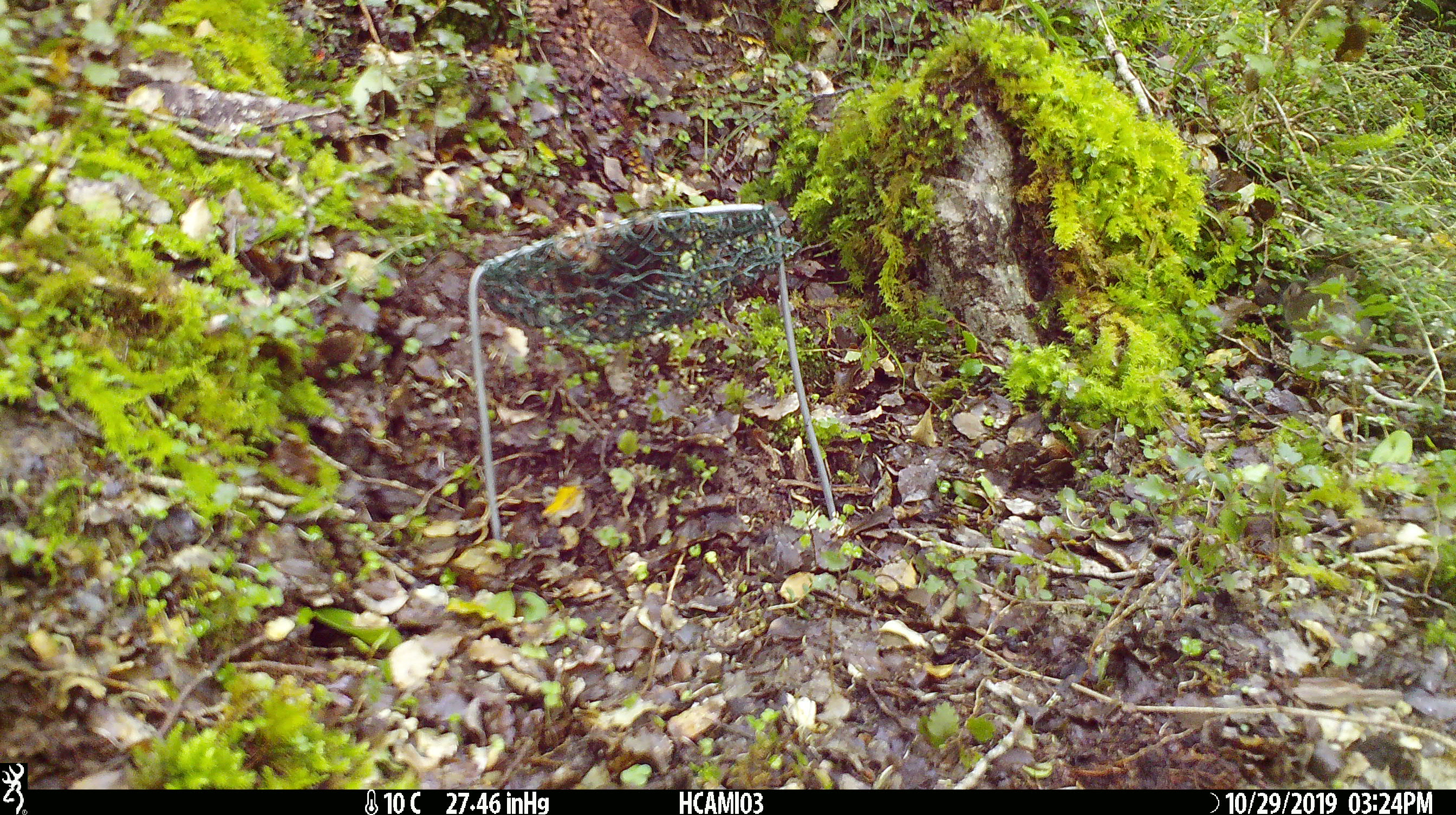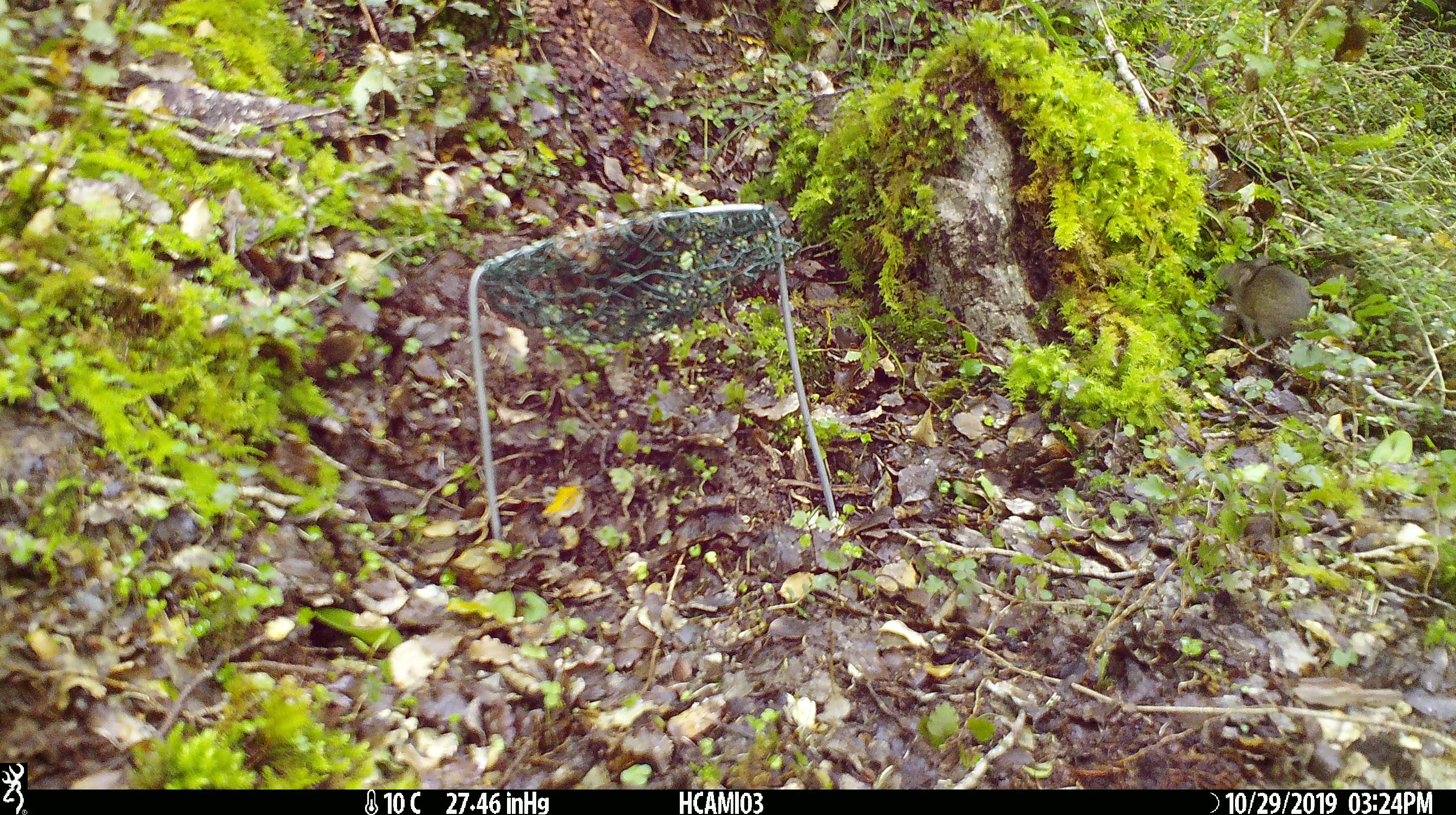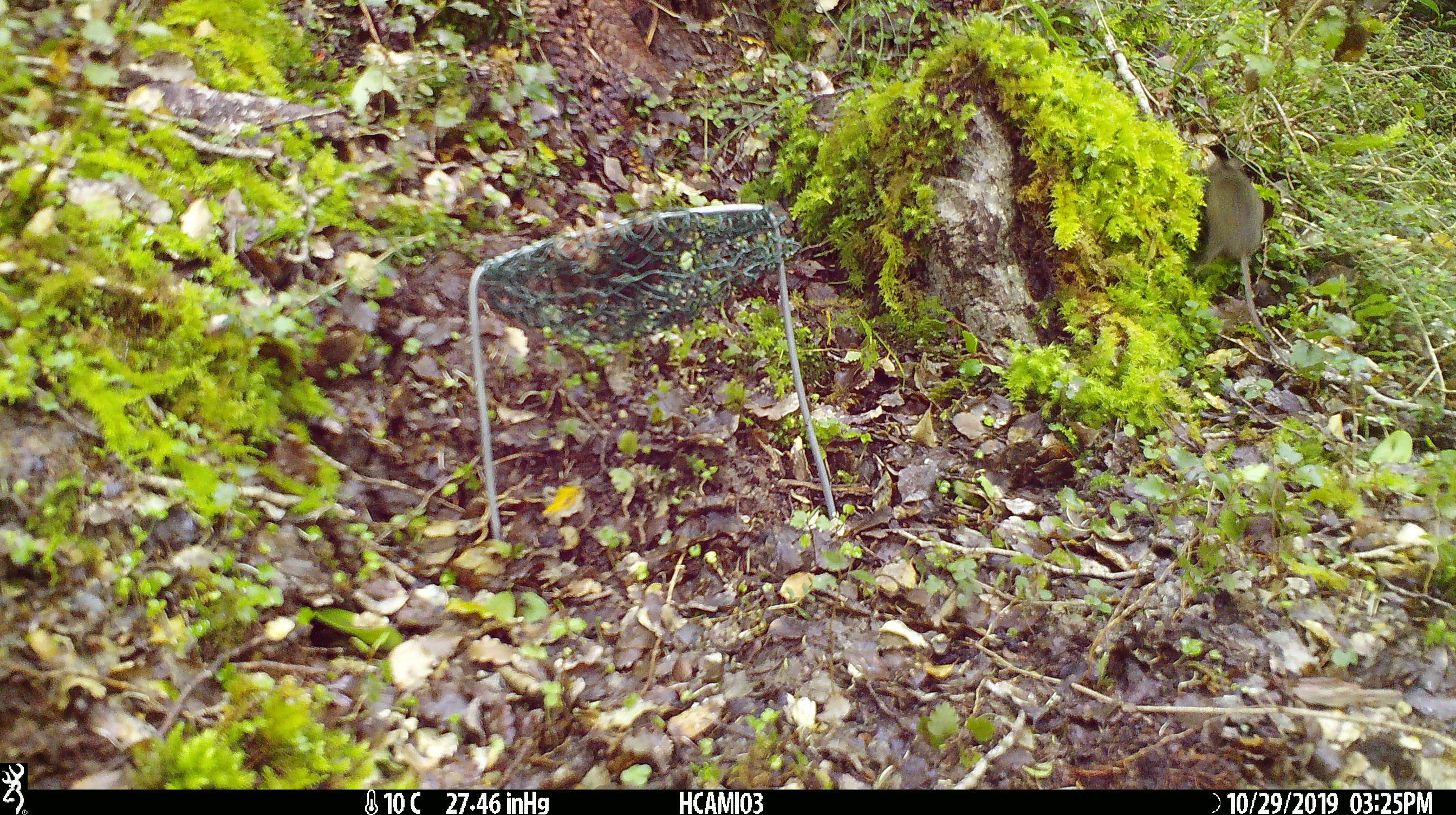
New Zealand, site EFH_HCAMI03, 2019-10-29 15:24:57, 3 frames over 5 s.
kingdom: Animalia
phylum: Chordata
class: Mammalia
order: Rodentia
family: Muridae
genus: Mus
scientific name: Mus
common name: mouse